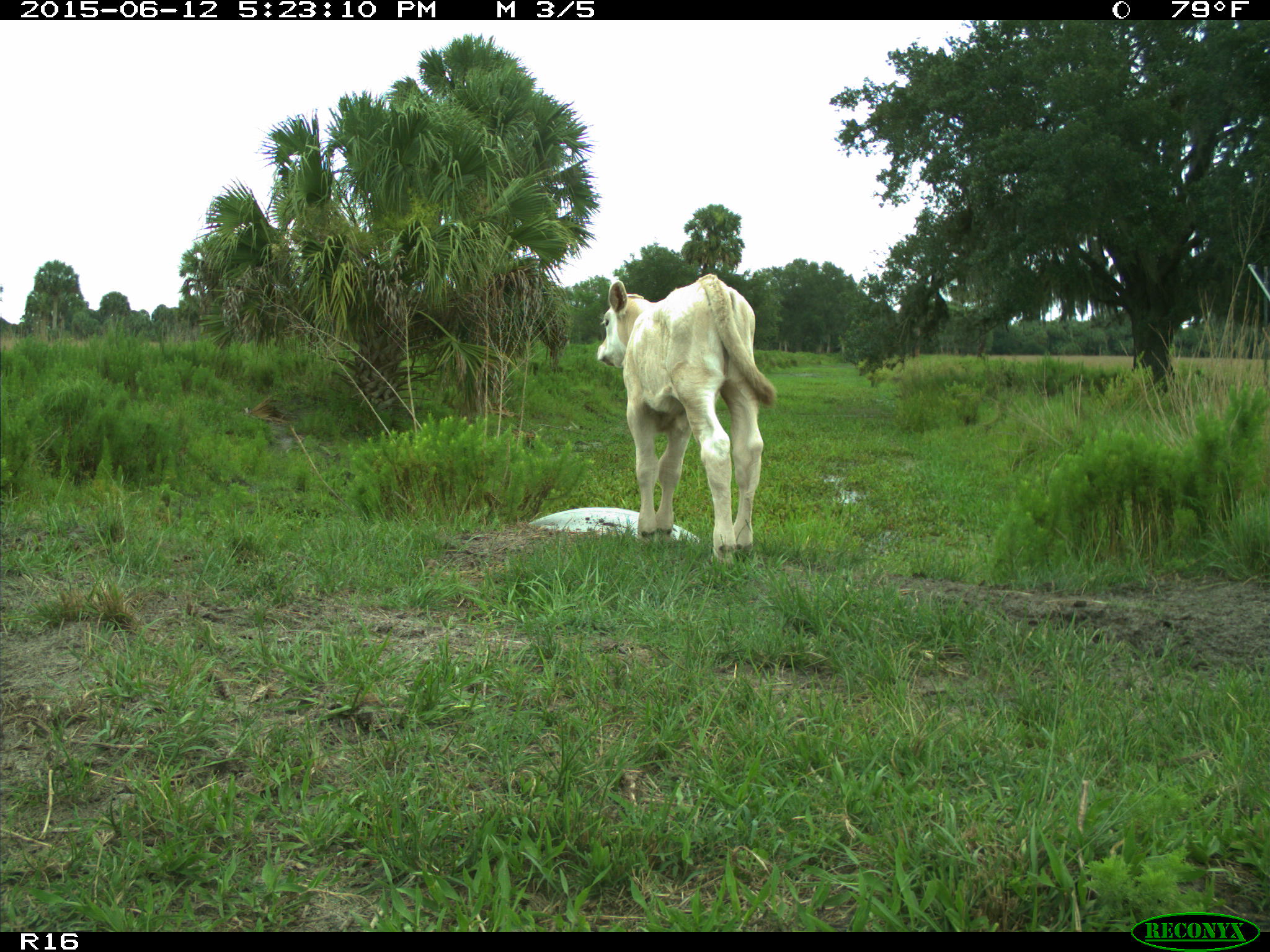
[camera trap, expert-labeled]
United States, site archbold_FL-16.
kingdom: Animalia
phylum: Chordata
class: Mammalia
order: Artiodactyla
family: Bovidae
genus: Bos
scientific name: Bos taurus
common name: domestic cow